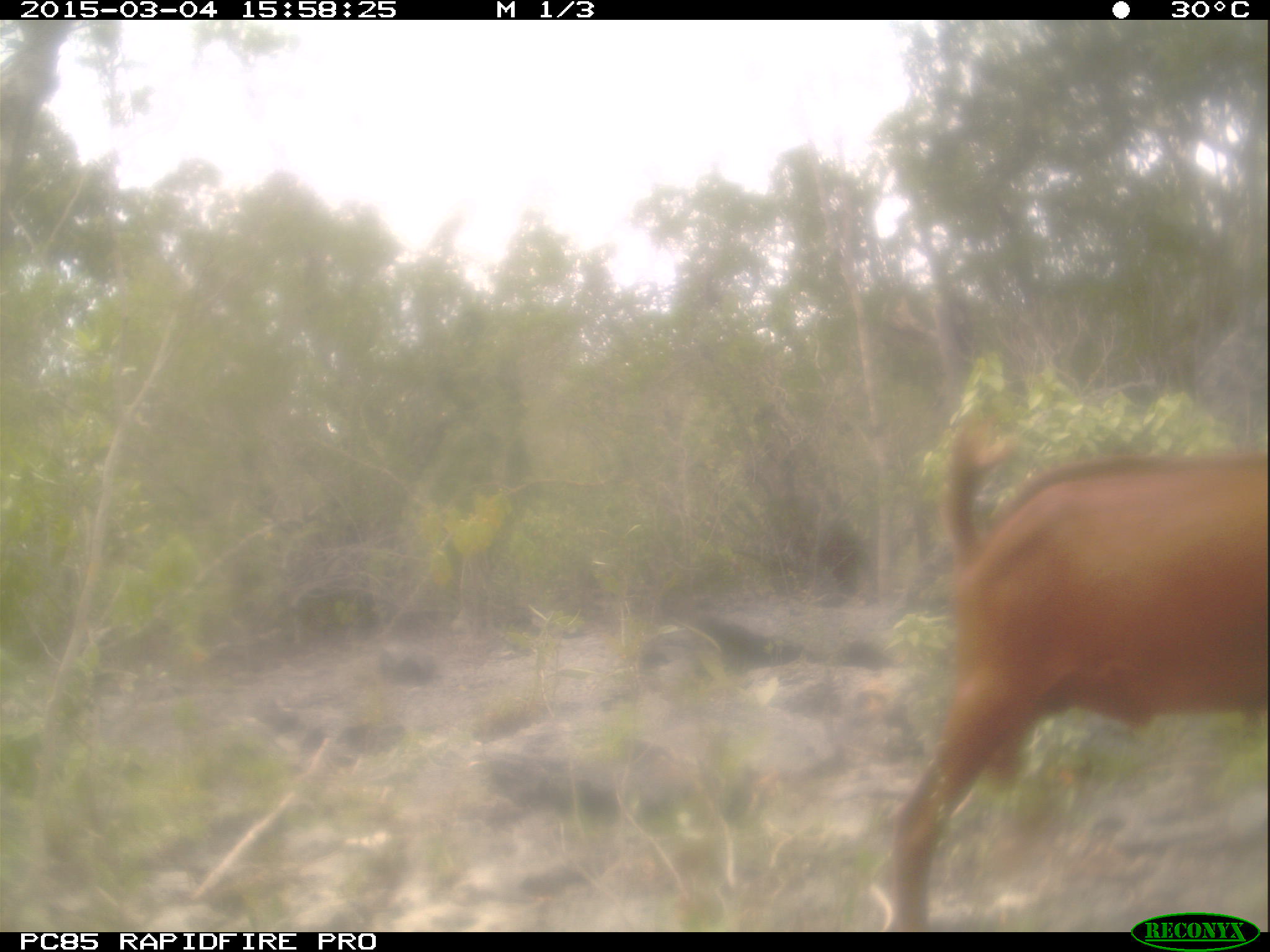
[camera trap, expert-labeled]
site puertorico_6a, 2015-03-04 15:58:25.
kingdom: Animalia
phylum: Chordata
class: Mammalia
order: Artiodactyla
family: Bovidae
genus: Capra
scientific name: Capra hircus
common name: goat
Goat (Capra hircus).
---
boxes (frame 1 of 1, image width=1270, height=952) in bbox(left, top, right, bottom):
goat: bbox(877, 419, 1270, 935)